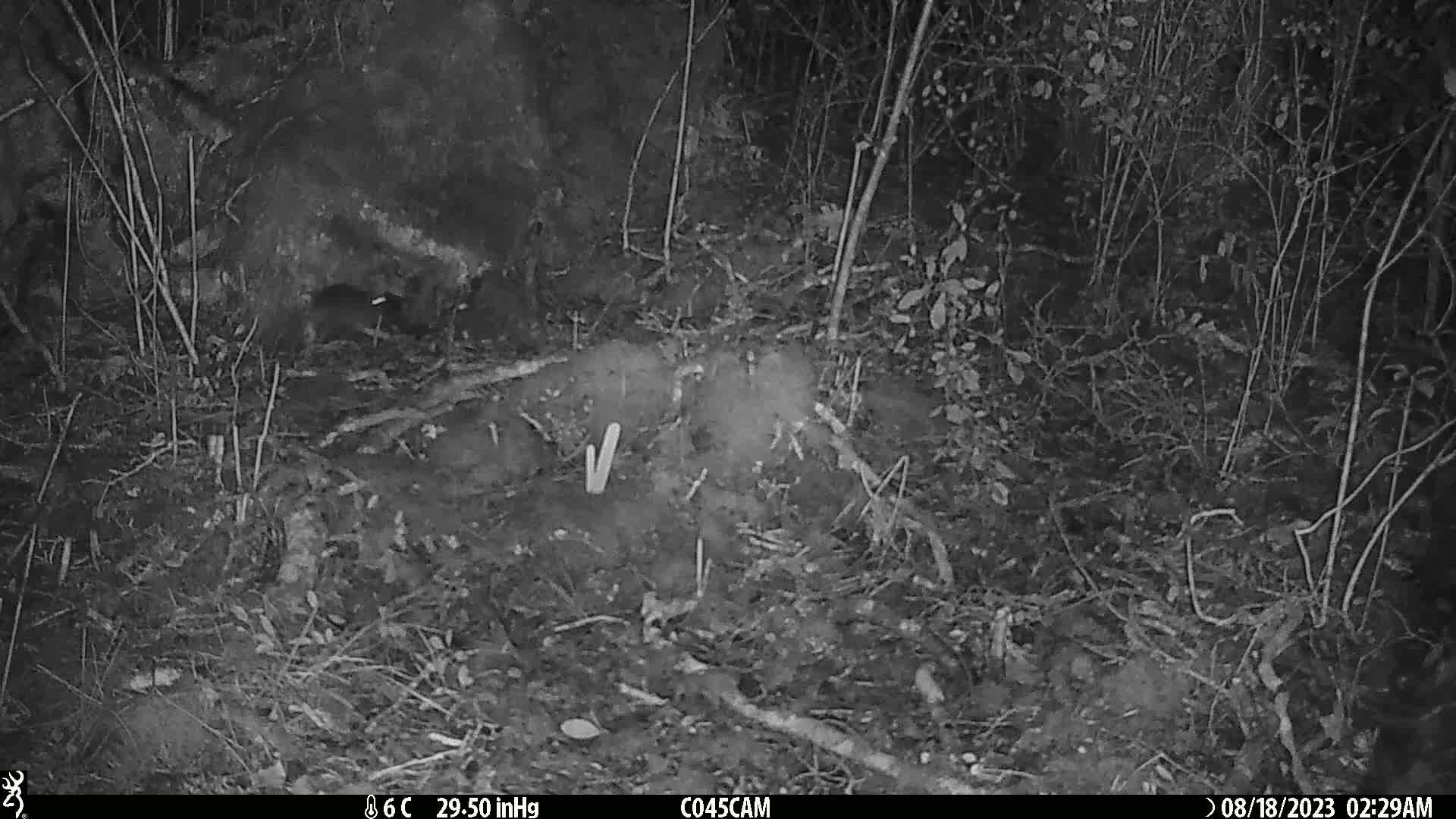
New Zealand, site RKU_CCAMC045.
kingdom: Animalia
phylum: Chordata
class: Mammalia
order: Rodentia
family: Muridae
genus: Rattus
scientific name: Rattus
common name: rat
Rat (Rattus).